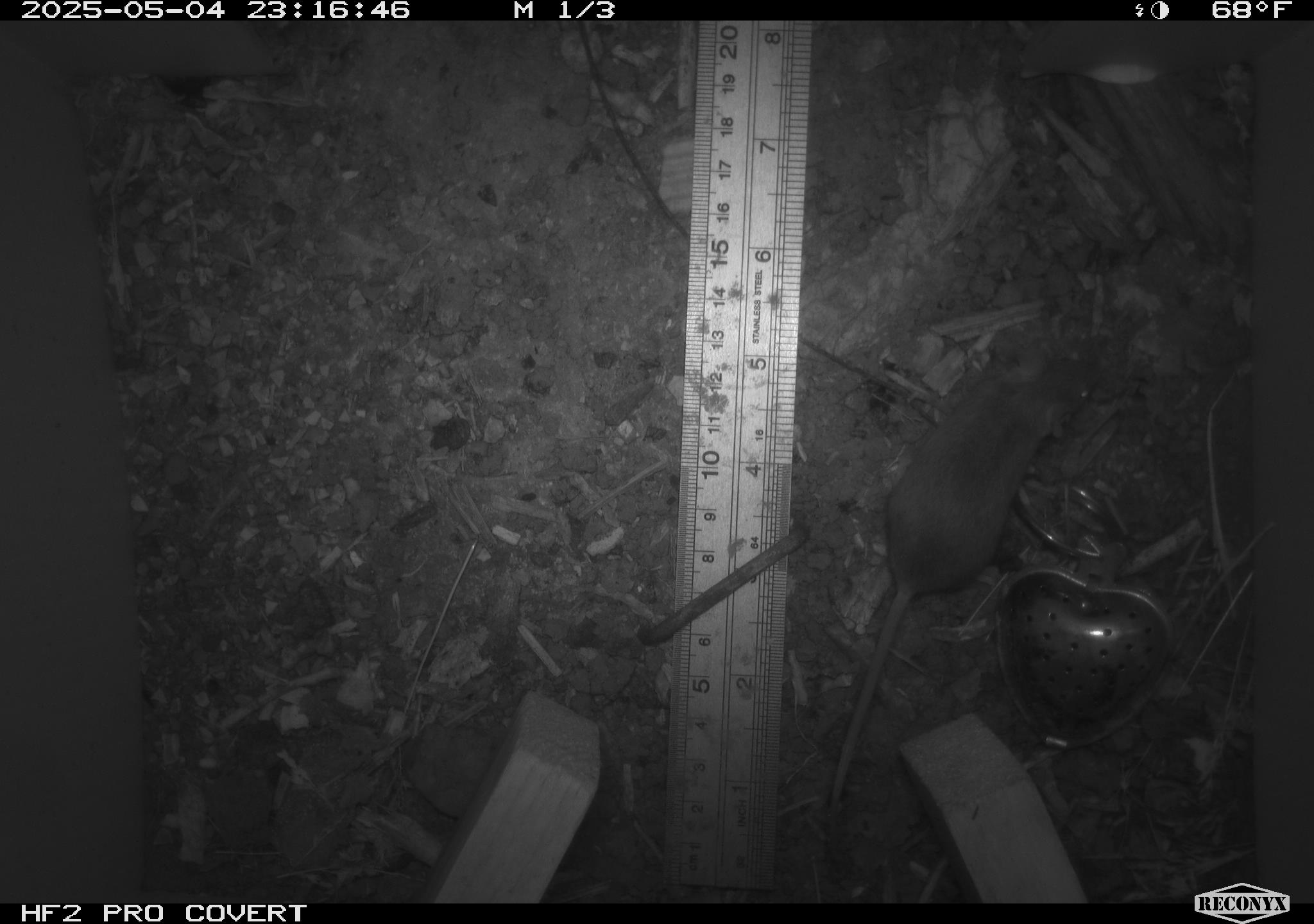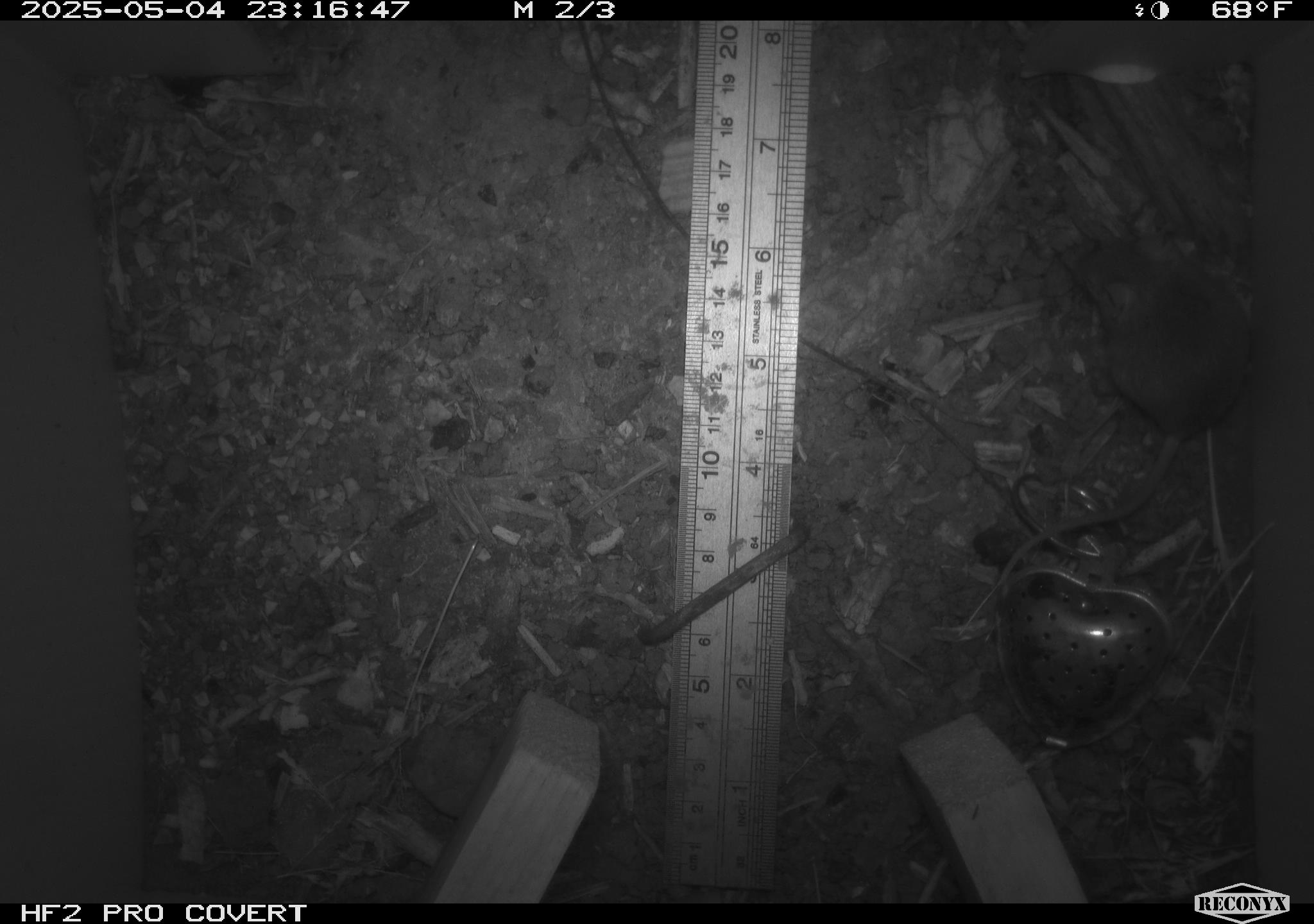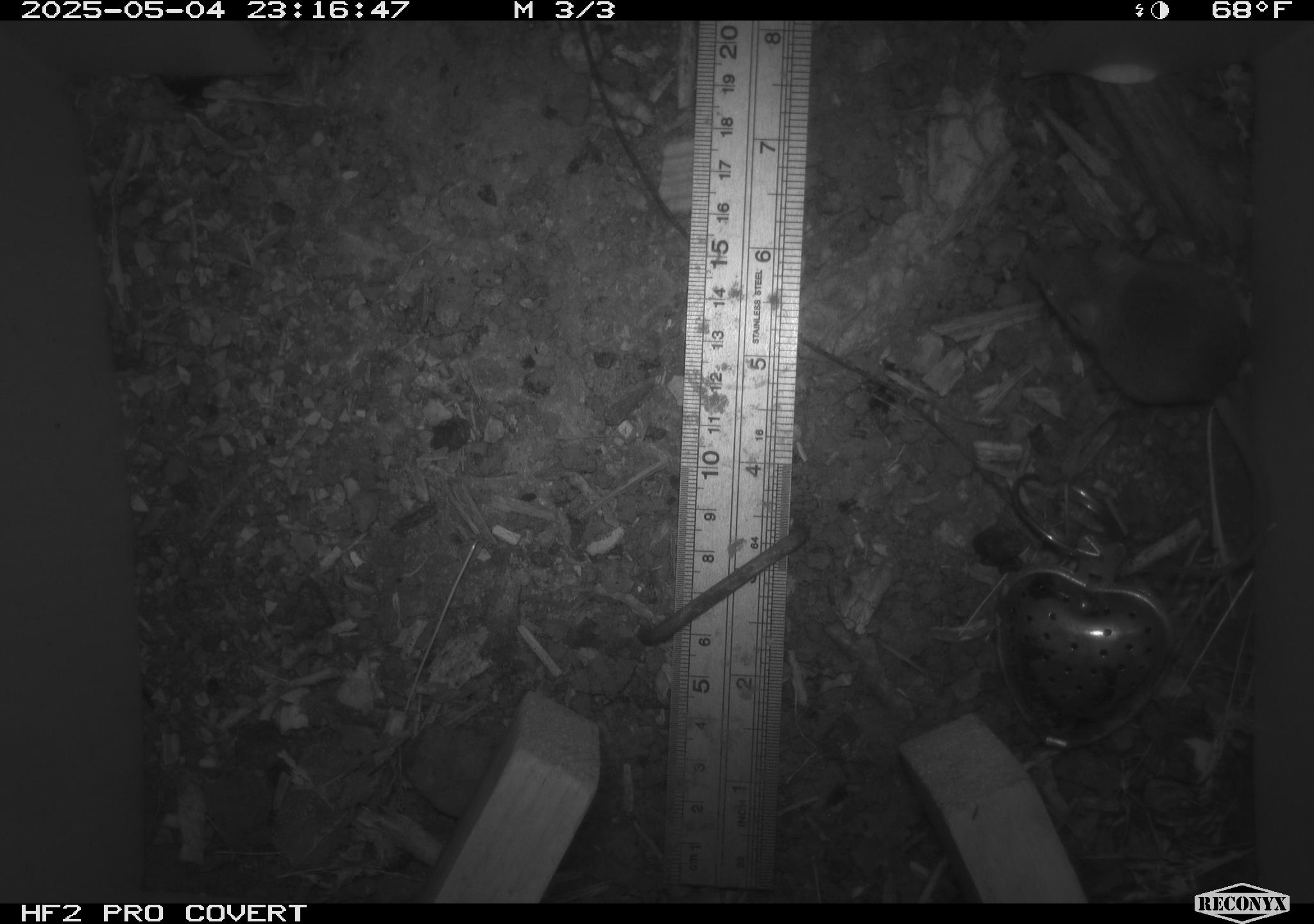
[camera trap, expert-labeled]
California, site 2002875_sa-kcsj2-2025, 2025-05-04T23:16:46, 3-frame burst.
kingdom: Animalia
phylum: Chordata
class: Mammalia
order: Rodentia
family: Muridae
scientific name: Muridae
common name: murids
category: muridae family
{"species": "muridae family (murids) (Muridae)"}